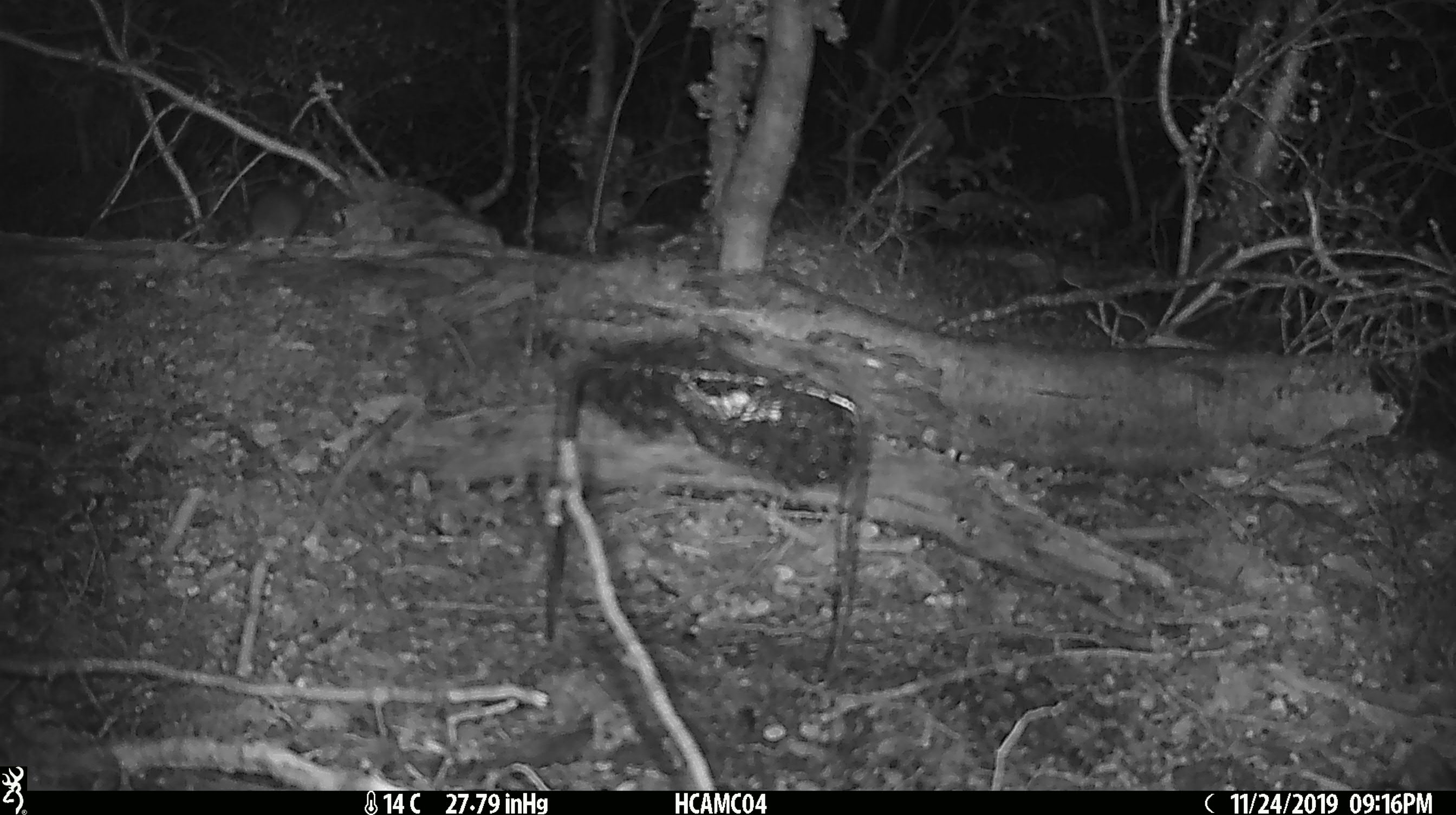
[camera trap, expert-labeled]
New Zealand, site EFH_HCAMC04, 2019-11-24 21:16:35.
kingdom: Animalia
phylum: Chordata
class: Mammalia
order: Rodentia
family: Muridae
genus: Mus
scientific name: Mus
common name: mouse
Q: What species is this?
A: Mouse (Mus).